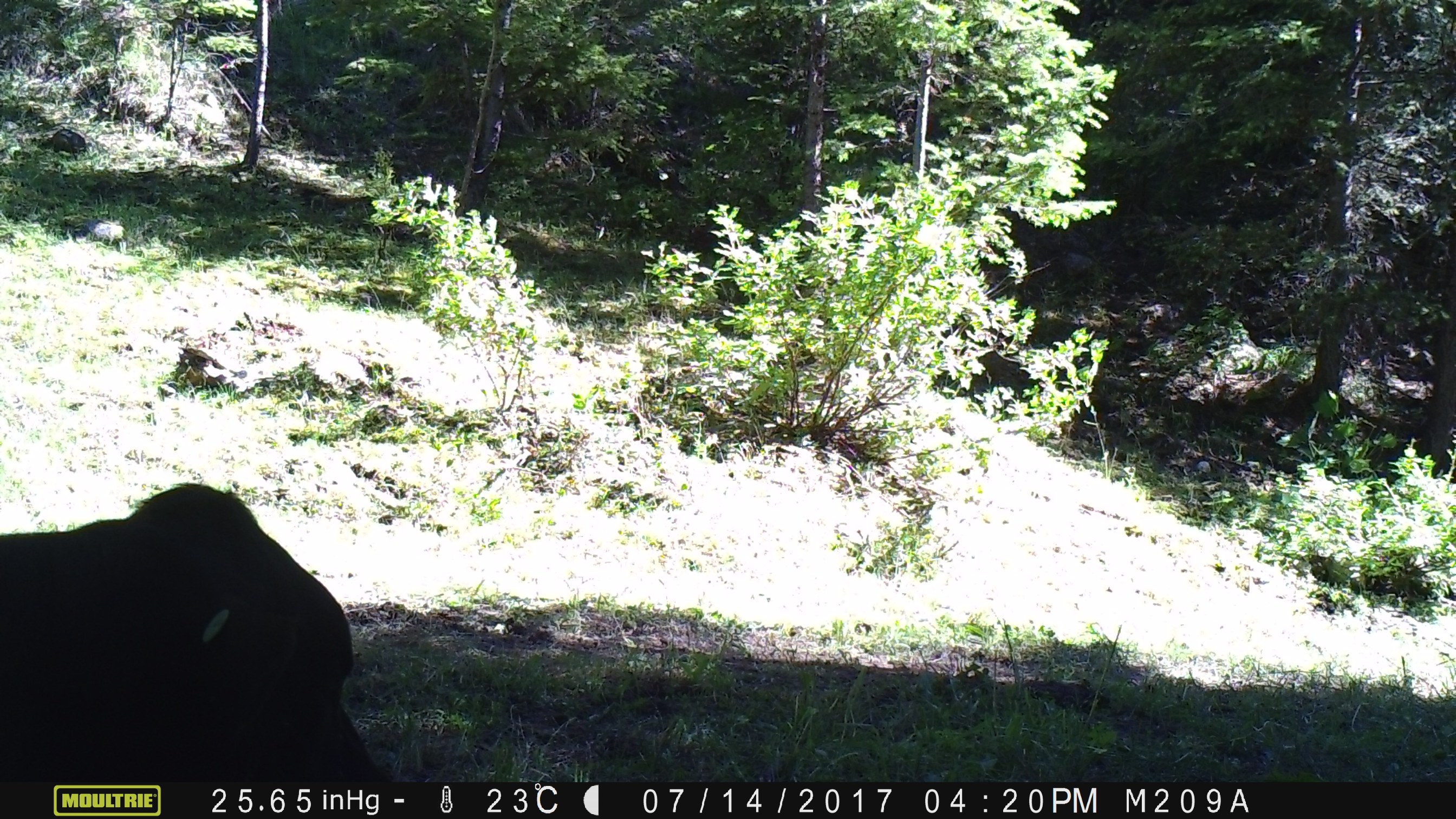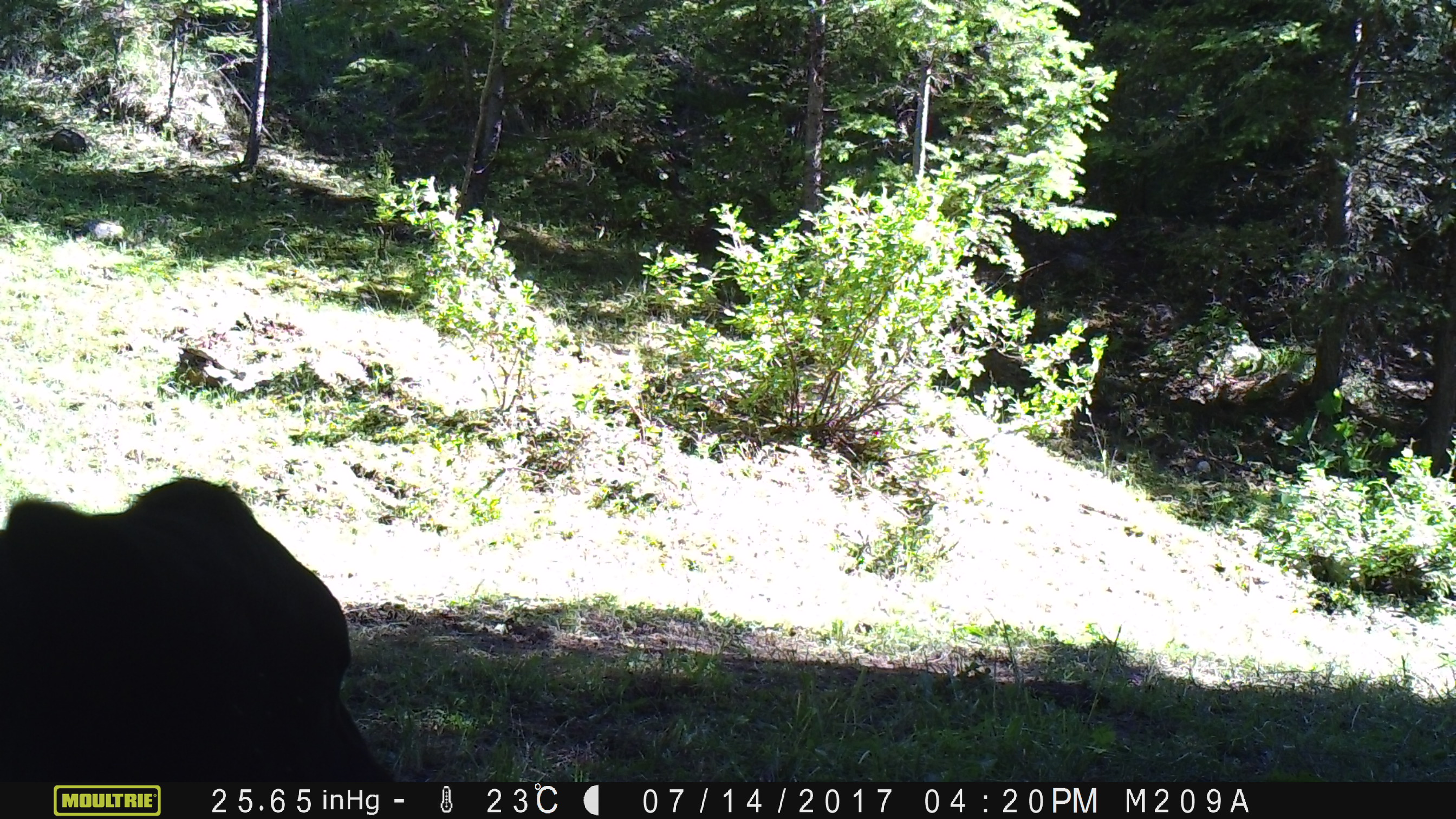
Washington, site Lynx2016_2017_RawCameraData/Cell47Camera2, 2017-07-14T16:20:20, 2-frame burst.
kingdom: Animalia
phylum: Chordata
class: Mammalia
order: Artiodactyla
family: Bovidae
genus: Bos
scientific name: Bos taurus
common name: domestic cattle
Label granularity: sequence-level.